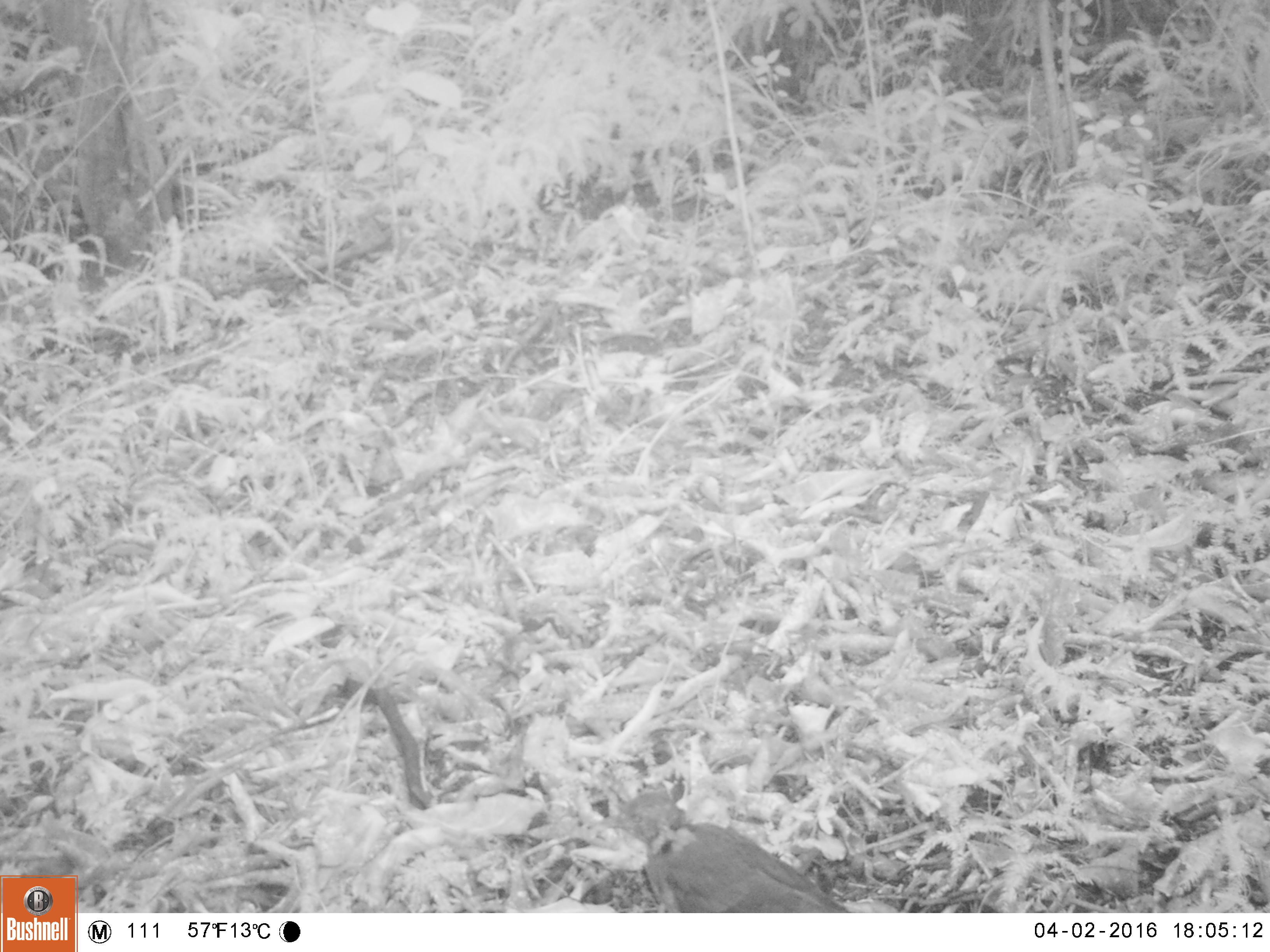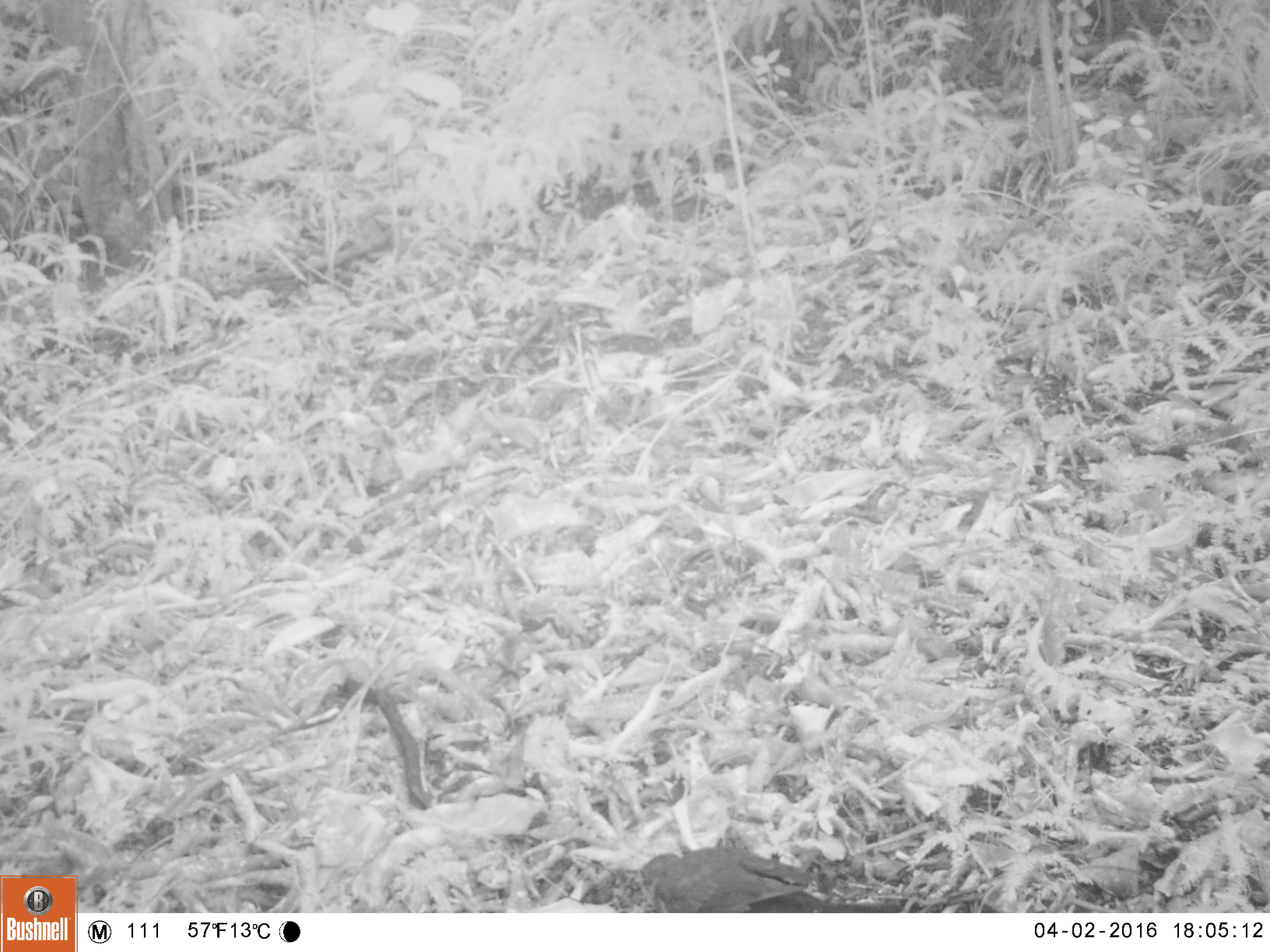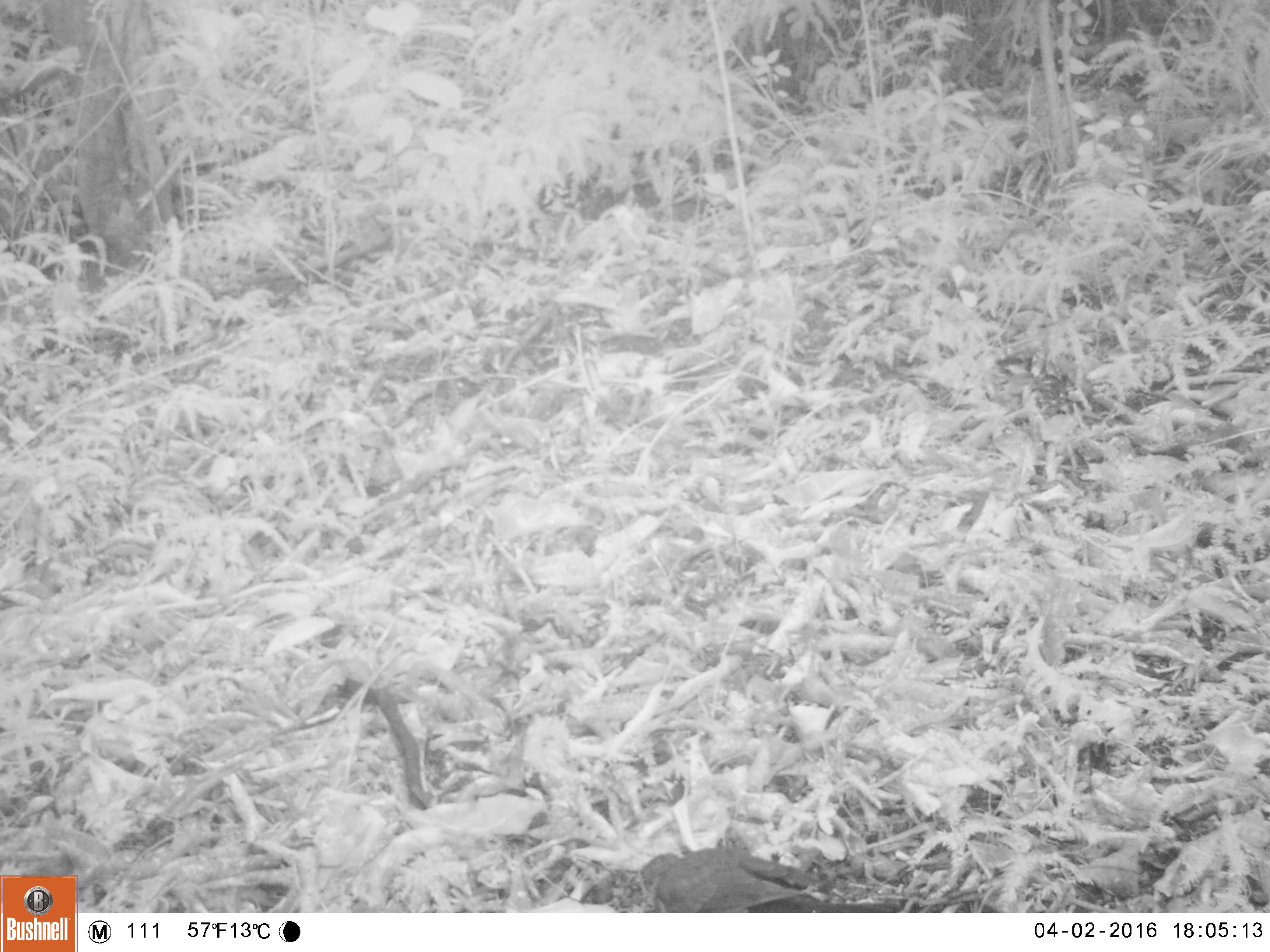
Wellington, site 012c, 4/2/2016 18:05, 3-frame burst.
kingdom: Animalia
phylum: Chordata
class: Aves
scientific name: Aves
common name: bird